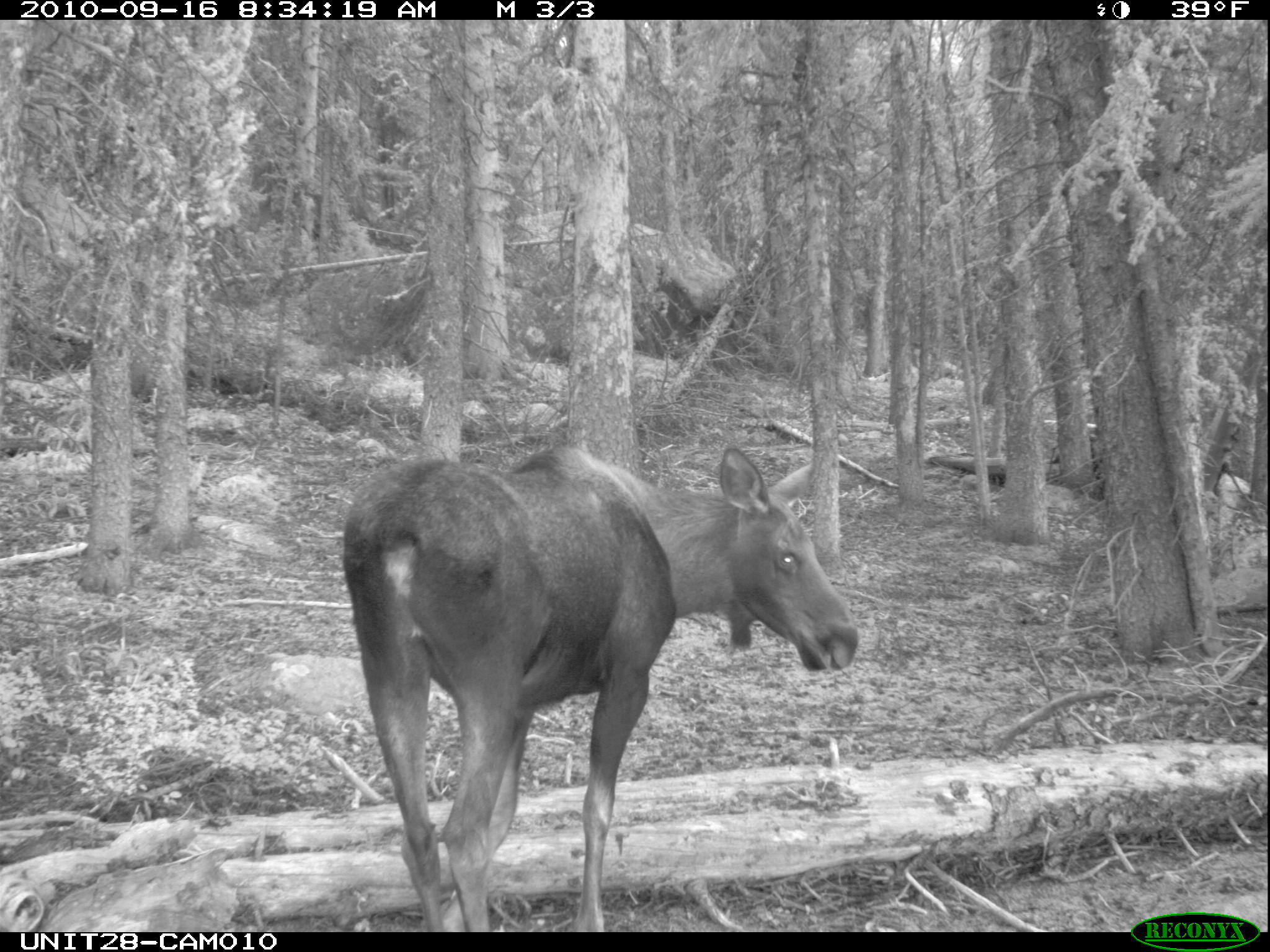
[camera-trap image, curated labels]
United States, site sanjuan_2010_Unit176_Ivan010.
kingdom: Animalia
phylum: Chordata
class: Mammalia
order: Artiodactyla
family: Cervidae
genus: Alces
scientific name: Alces alces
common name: moose